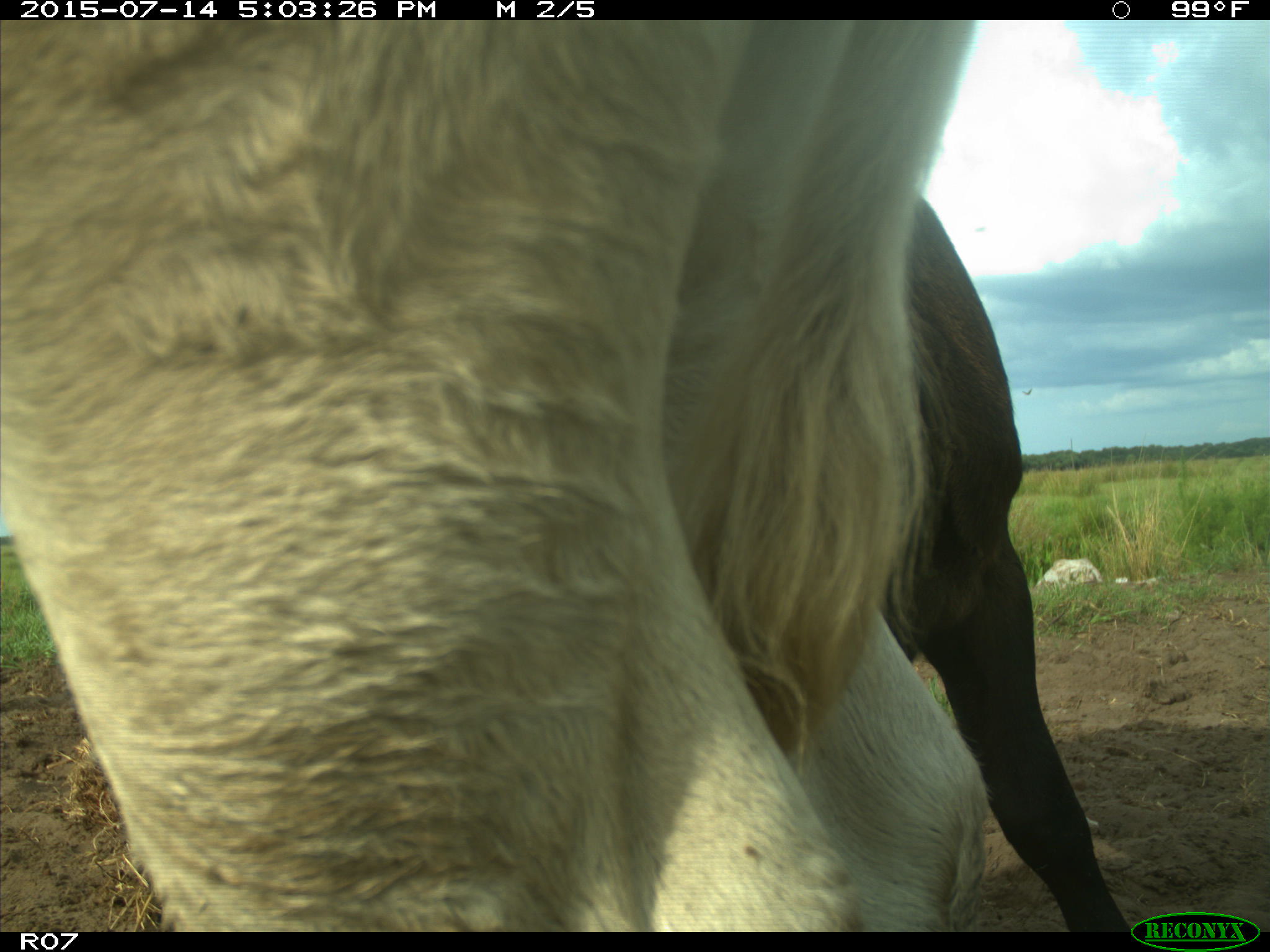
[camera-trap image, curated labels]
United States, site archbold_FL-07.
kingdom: Animalia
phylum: Chordata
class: Mammalia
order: Artiodactyla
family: Bovidae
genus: Bos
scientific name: Bos taurus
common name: domestic cow